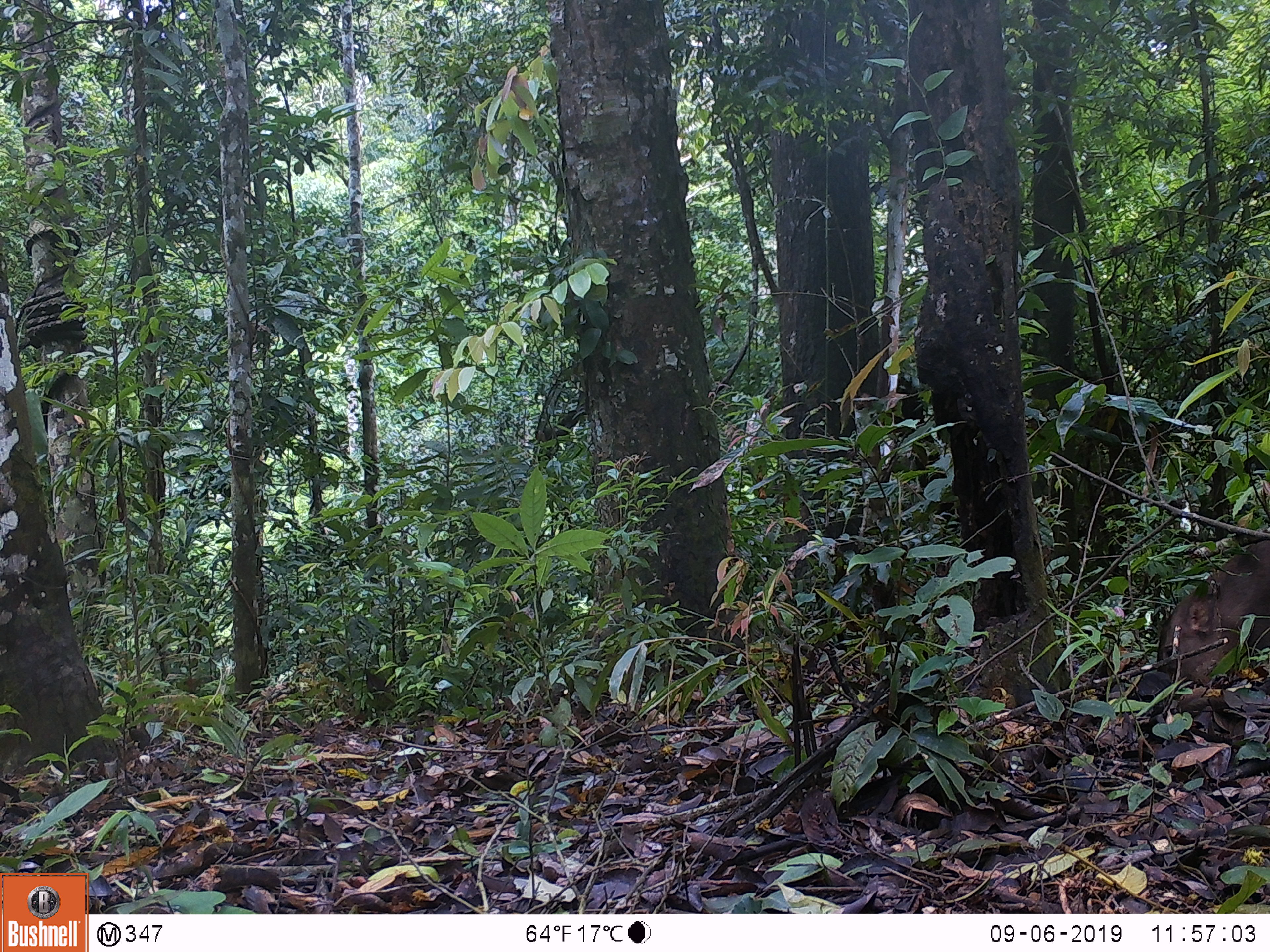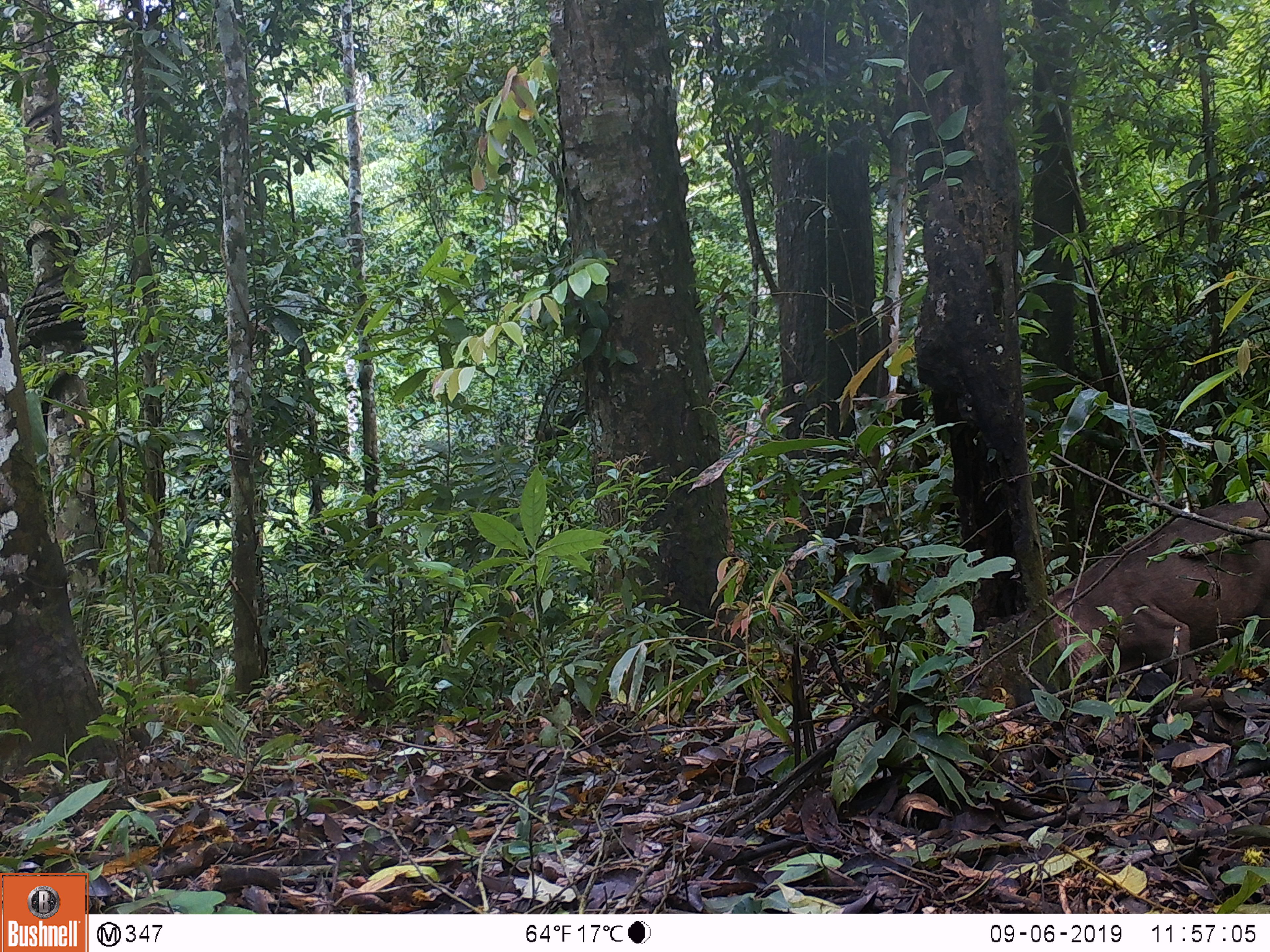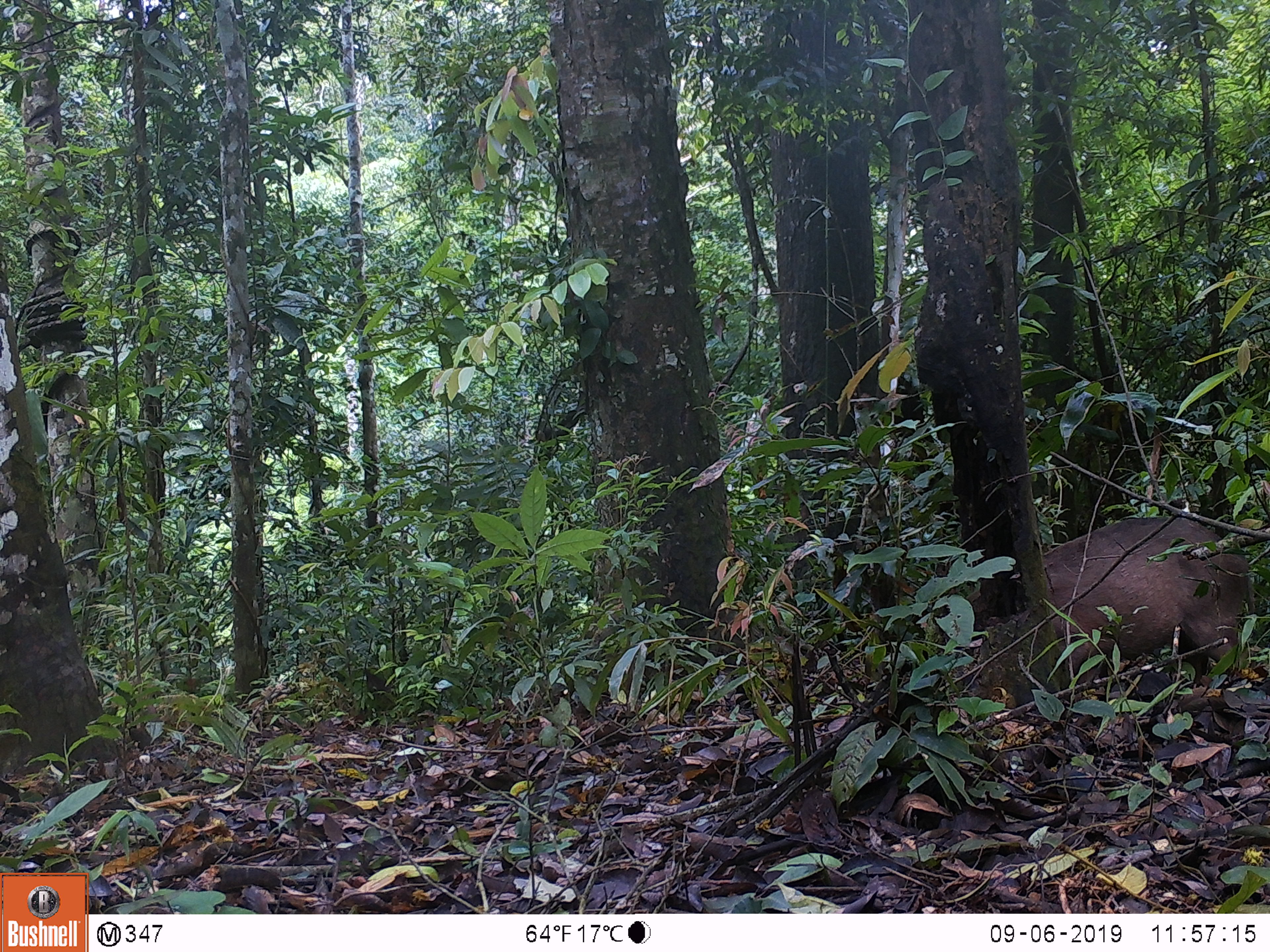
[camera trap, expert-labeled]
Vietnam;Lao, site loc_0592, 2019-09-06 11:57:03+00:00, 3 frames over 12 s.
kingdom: Animalia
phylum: Chordata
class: Mammalia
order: Artiodactyla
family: Suidae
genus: Sus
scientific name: Sus scrofa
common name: eurasian wild pig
Eurasian wild pig (Sus scrofa). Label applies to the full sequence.